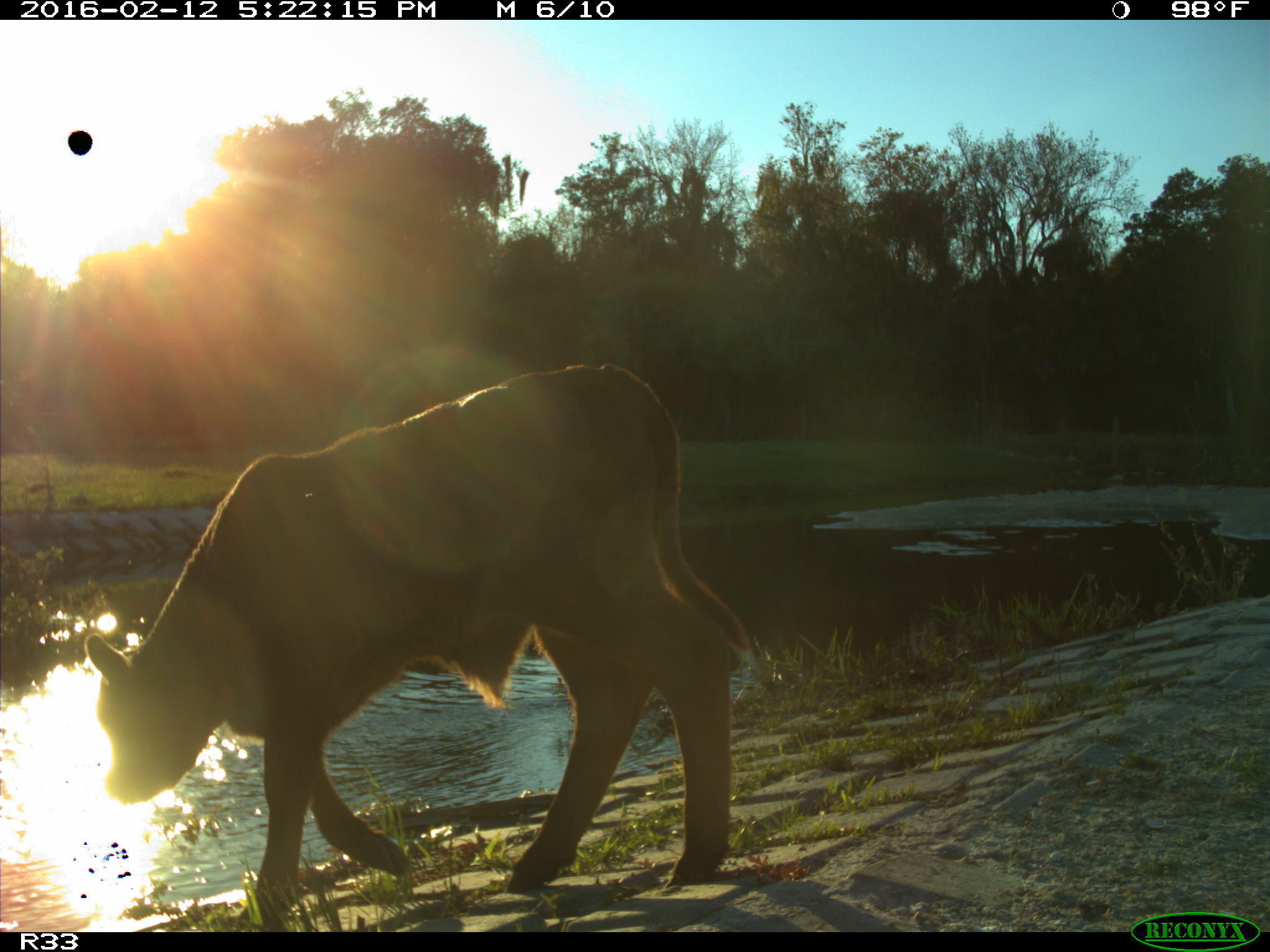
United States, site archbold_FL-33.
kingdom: Animalia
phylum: Chordata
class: Mammalia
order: Artiodactyla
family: Bovidae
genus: Bos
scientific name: Bos taurus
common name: domestic cow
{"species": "Bos taurus (domestic cow)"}